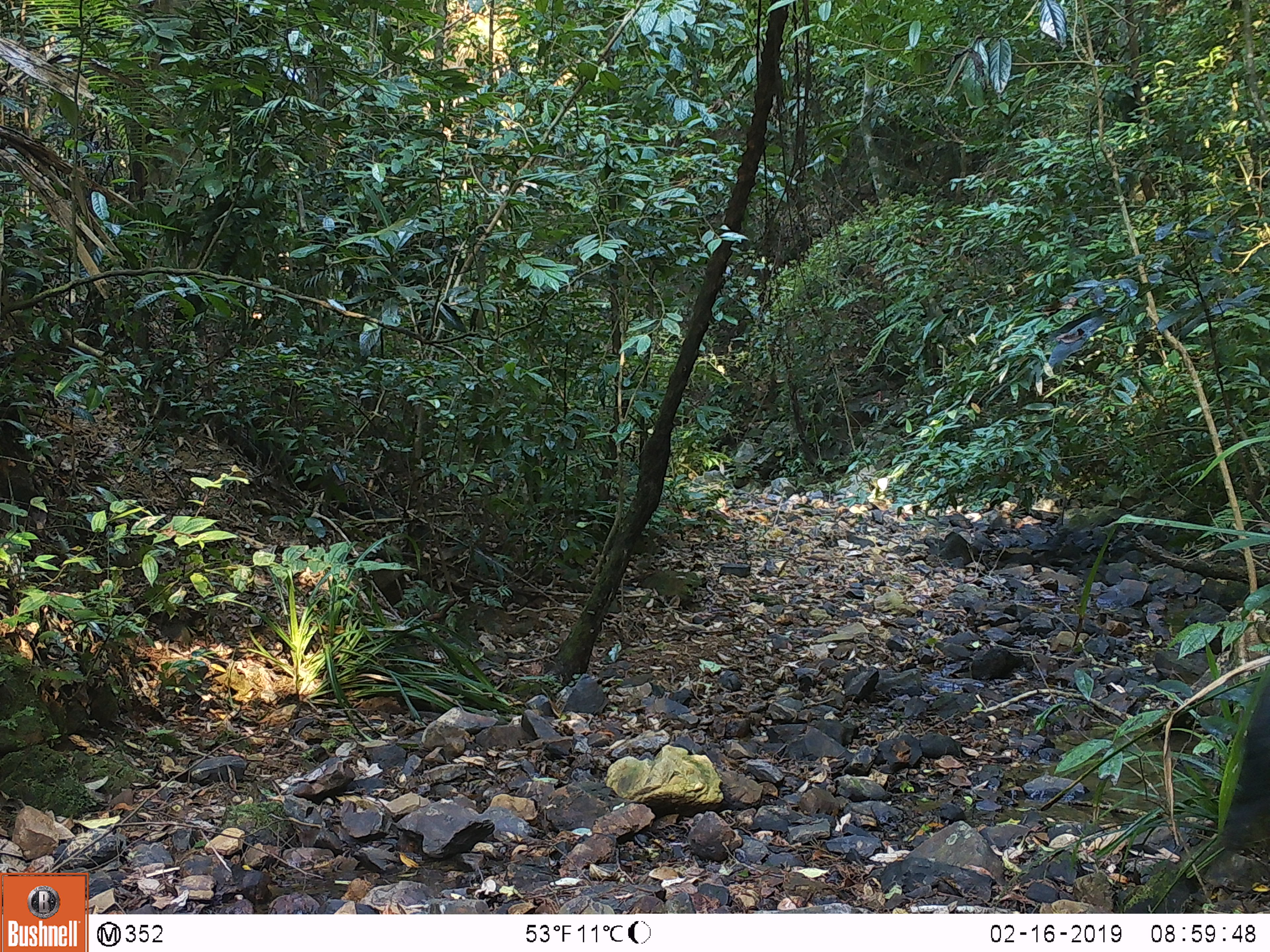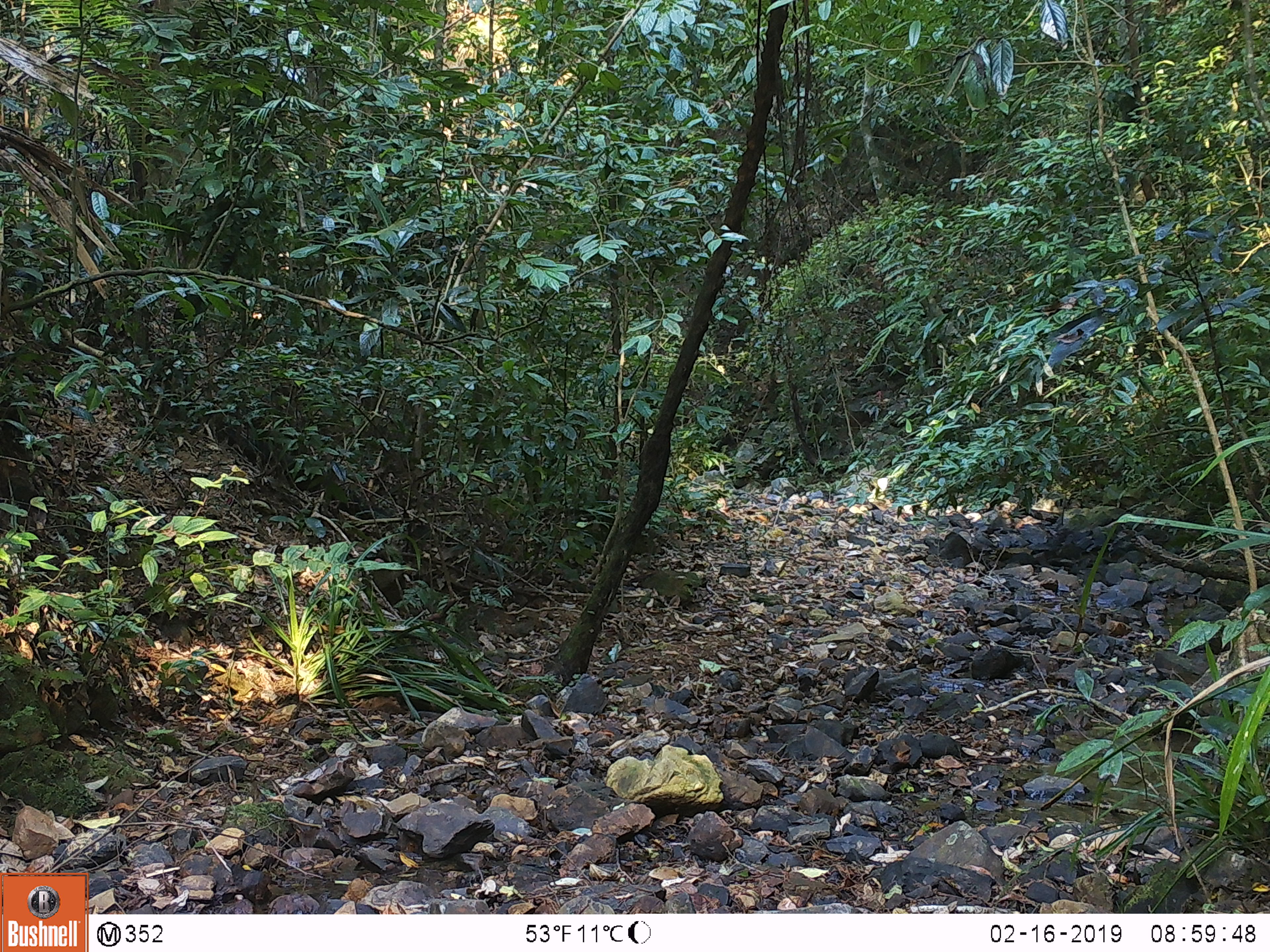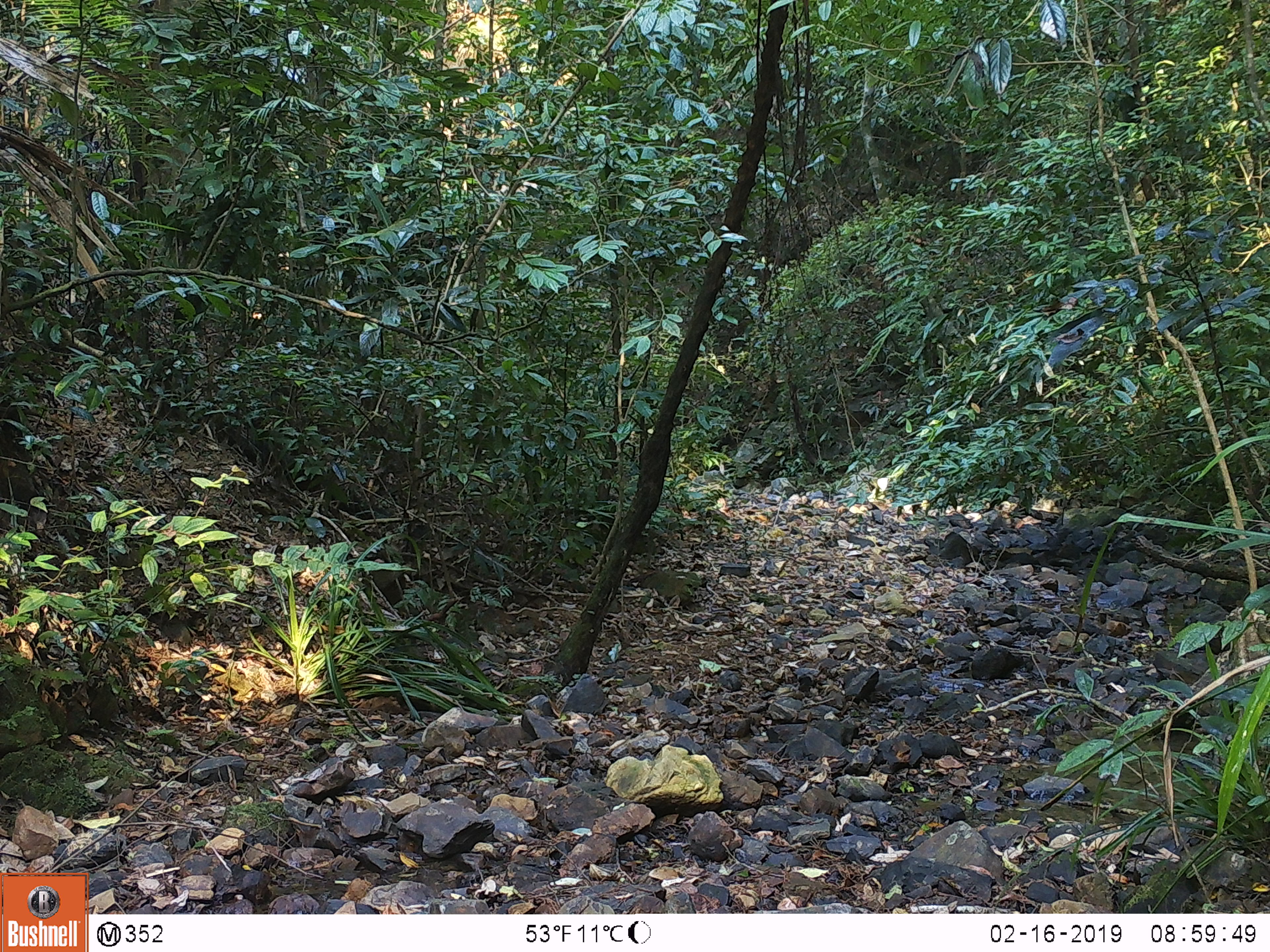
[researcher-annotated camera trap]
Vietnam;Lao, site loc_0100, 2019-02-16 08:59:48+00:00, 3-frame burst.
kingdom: Animalia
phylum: Chordata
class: Mammalia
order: Artiodactyla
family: Bovidae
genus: Capricornis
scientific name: Capricornis sumatraensis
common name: chinese serow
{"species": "chinese serow (Capricornis sumatraensis)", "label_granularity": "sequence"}